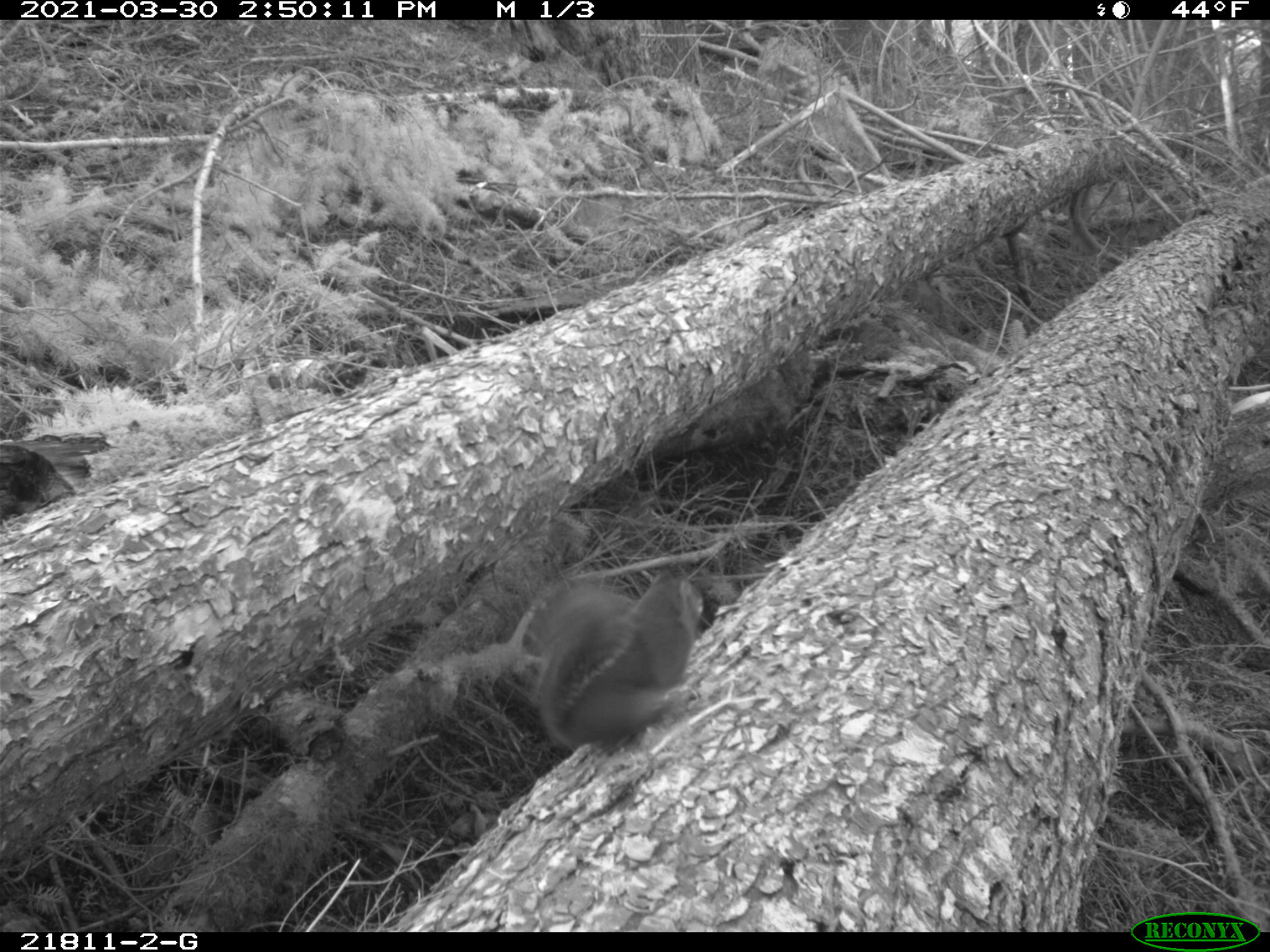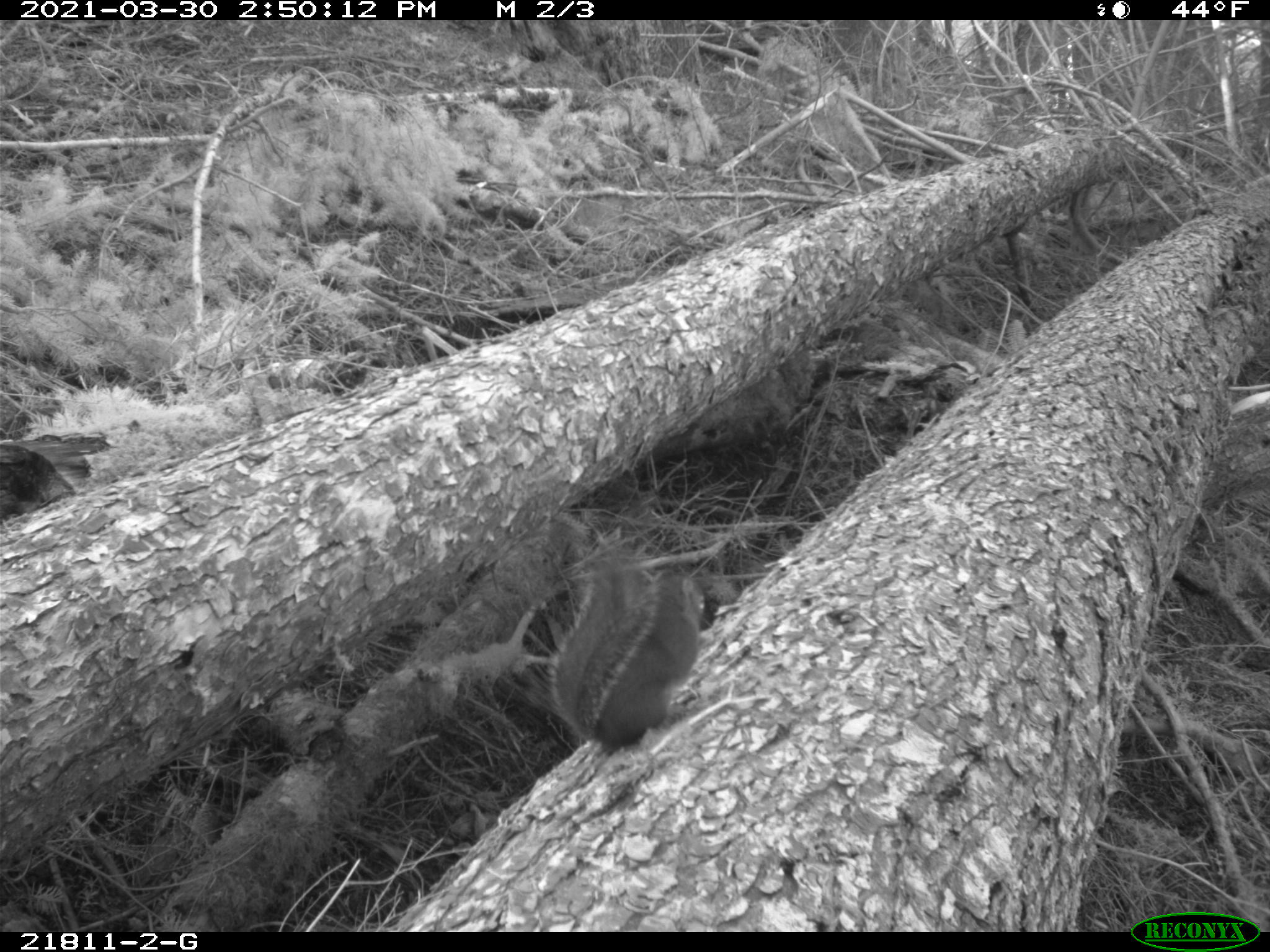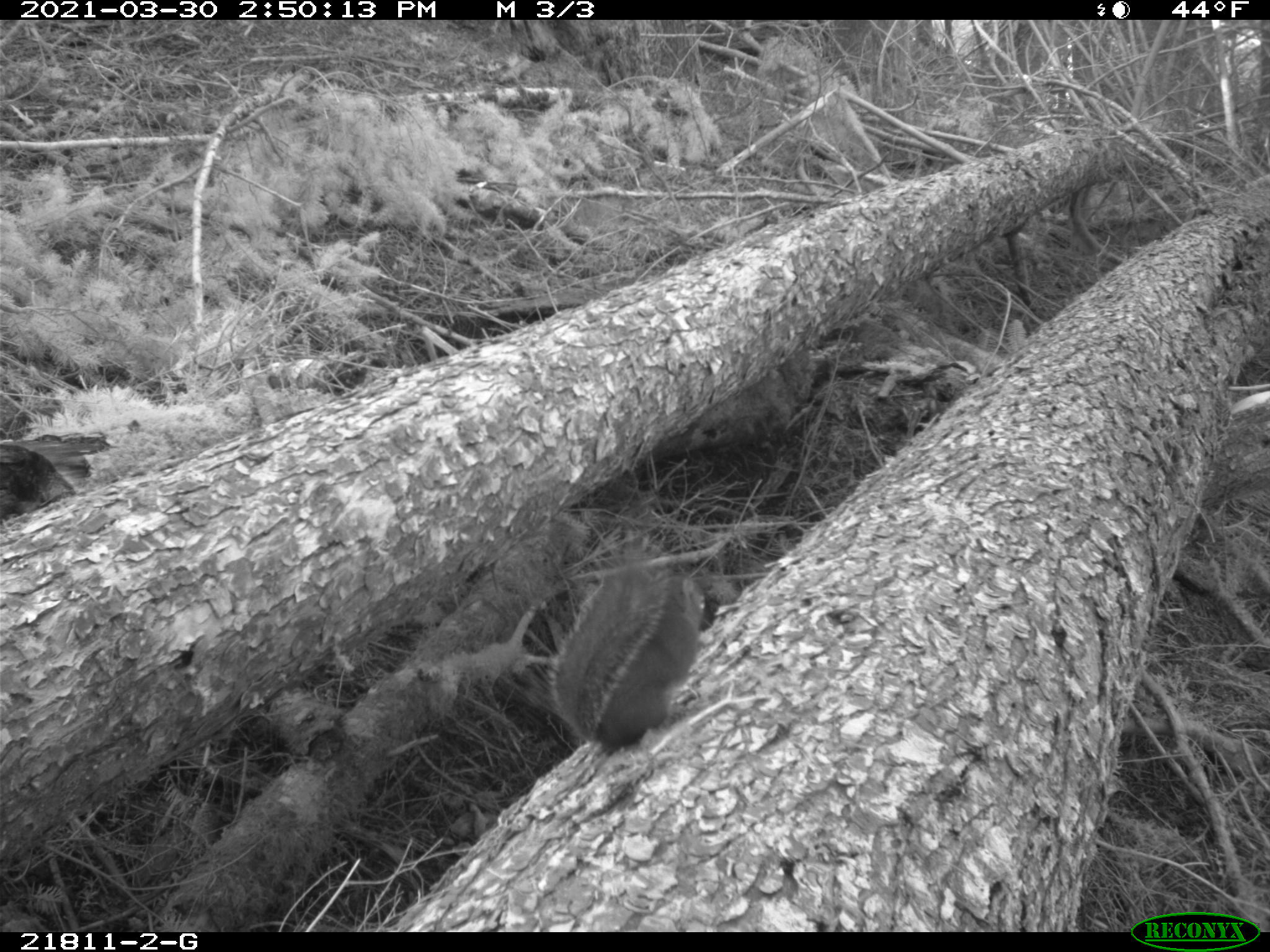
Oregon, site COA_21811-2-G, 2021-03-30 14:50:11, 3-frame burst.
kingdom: Animalia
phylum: Chordata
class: Mammalia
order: Rodentia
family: Sciuridae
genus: Tamiasciurus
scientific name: Tamiasciurus douglasii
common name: douglas squirrel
Douglas squirrel (Tamiasciurus douglasii).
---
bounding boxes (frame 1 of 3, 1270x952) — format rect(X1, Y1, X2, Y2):
douglas squirrel: rect(529, 560, 720, 756)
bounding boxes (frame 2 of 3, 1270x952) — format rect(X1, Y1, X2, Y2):
douglas squirrel: rect(539, 540, 724, 765)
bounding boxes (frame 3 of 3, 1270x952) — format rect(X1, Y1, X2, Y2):
douglas squirrel: rect(545, 536, 711, 760)